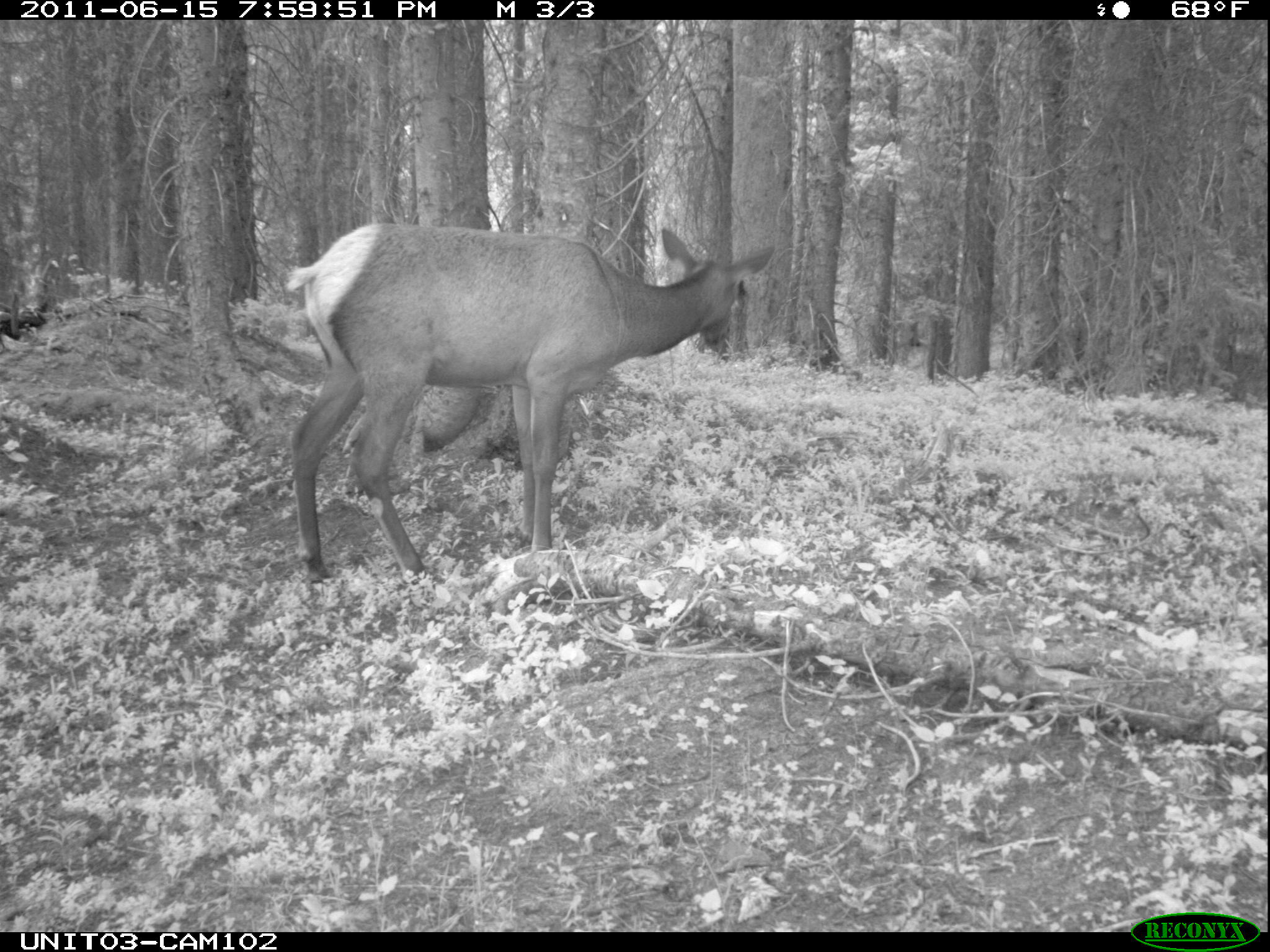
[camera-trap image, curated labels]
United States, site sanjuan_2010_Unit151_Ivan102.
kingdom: Animalia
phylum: Chordata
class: Mammalia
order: Artiodactyla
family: Cervidae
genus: Cervus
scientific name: Cervus elaphus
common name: red deer